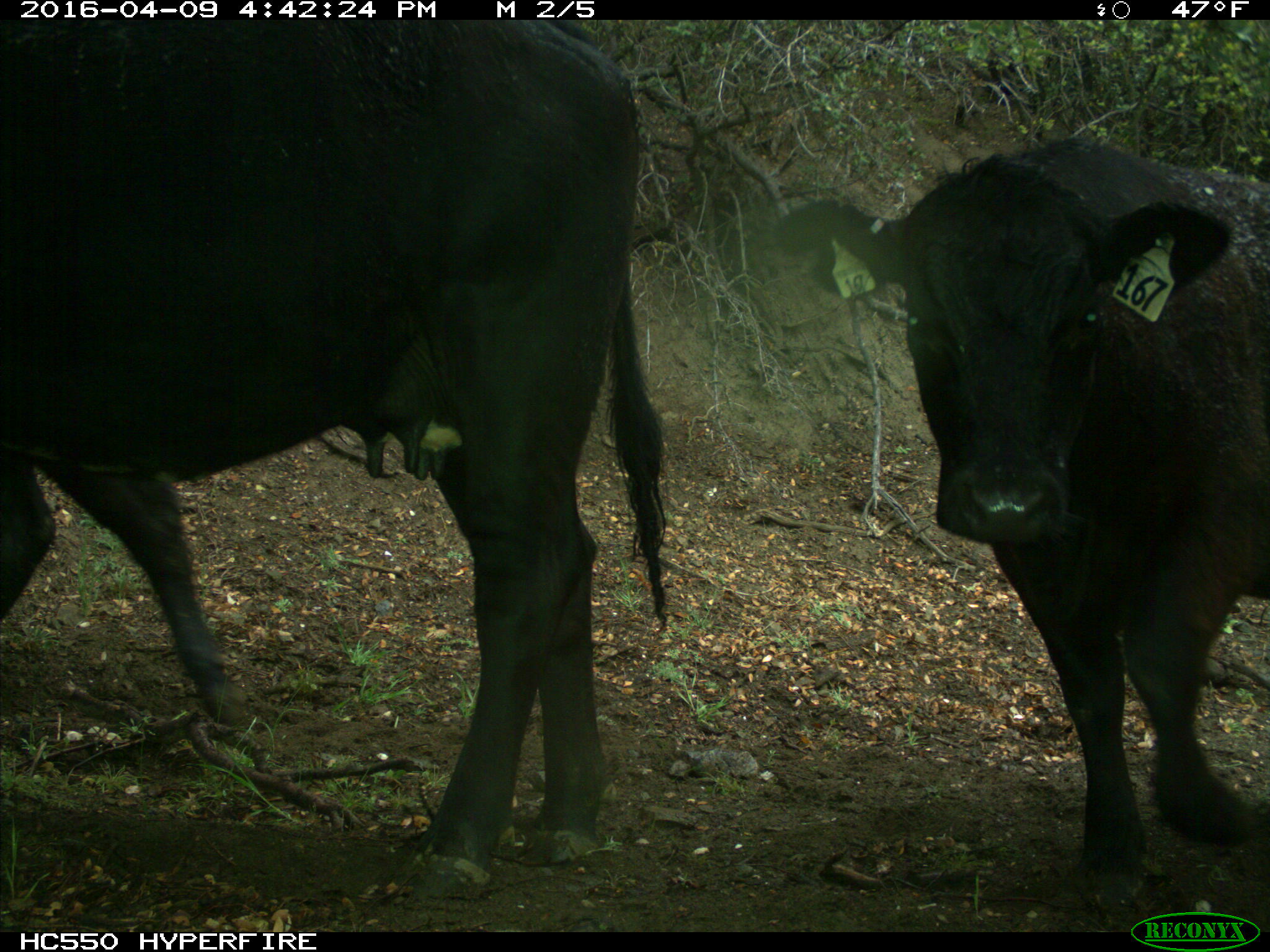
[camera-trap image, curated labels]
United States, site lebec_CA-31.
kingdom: Animalia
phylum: Chordata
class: Mammalia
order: Artiodactyla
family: Bovidae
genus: Bos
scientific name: Bos taurus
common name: domestic cow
Bos taurus (domestic cow).